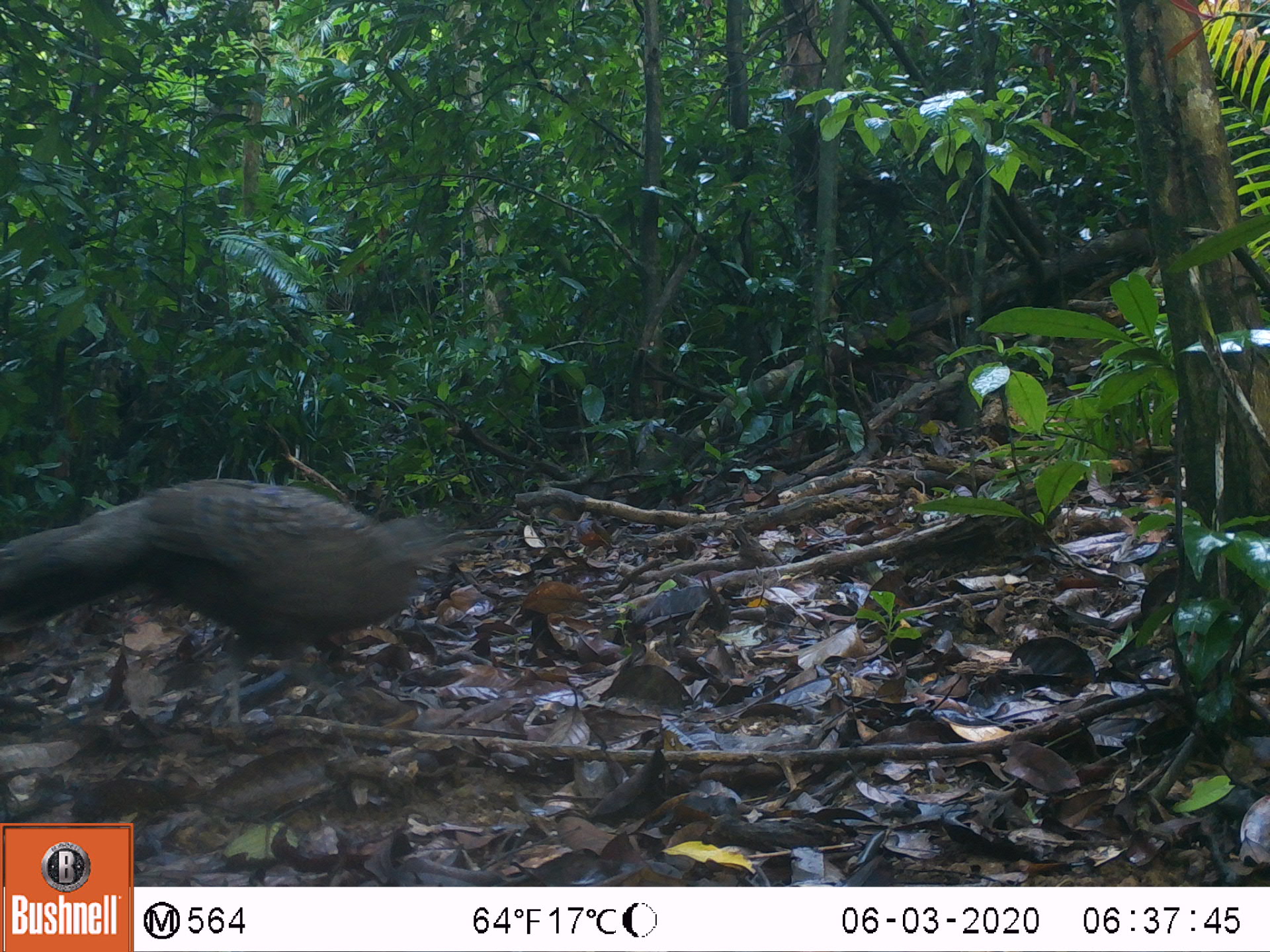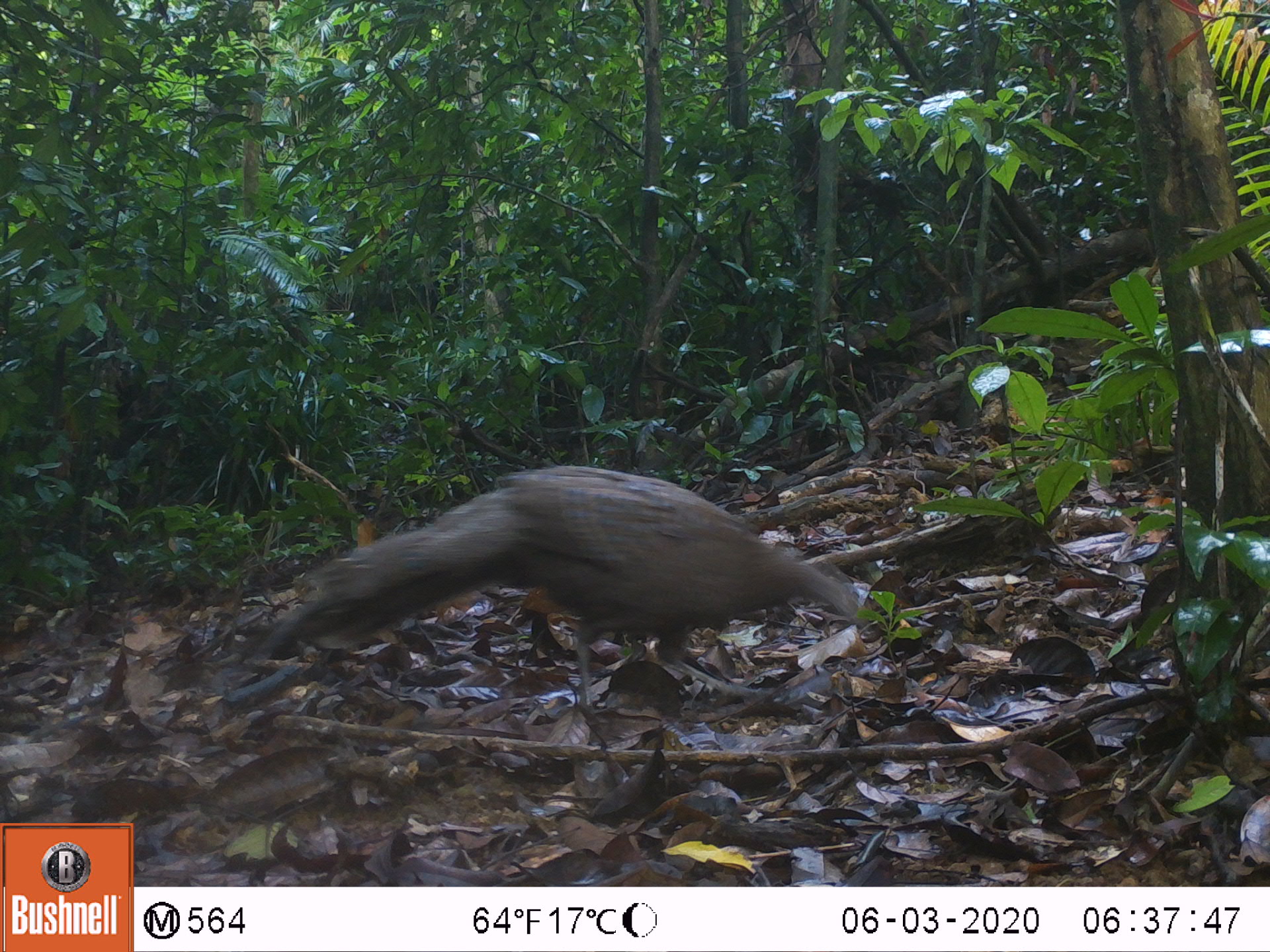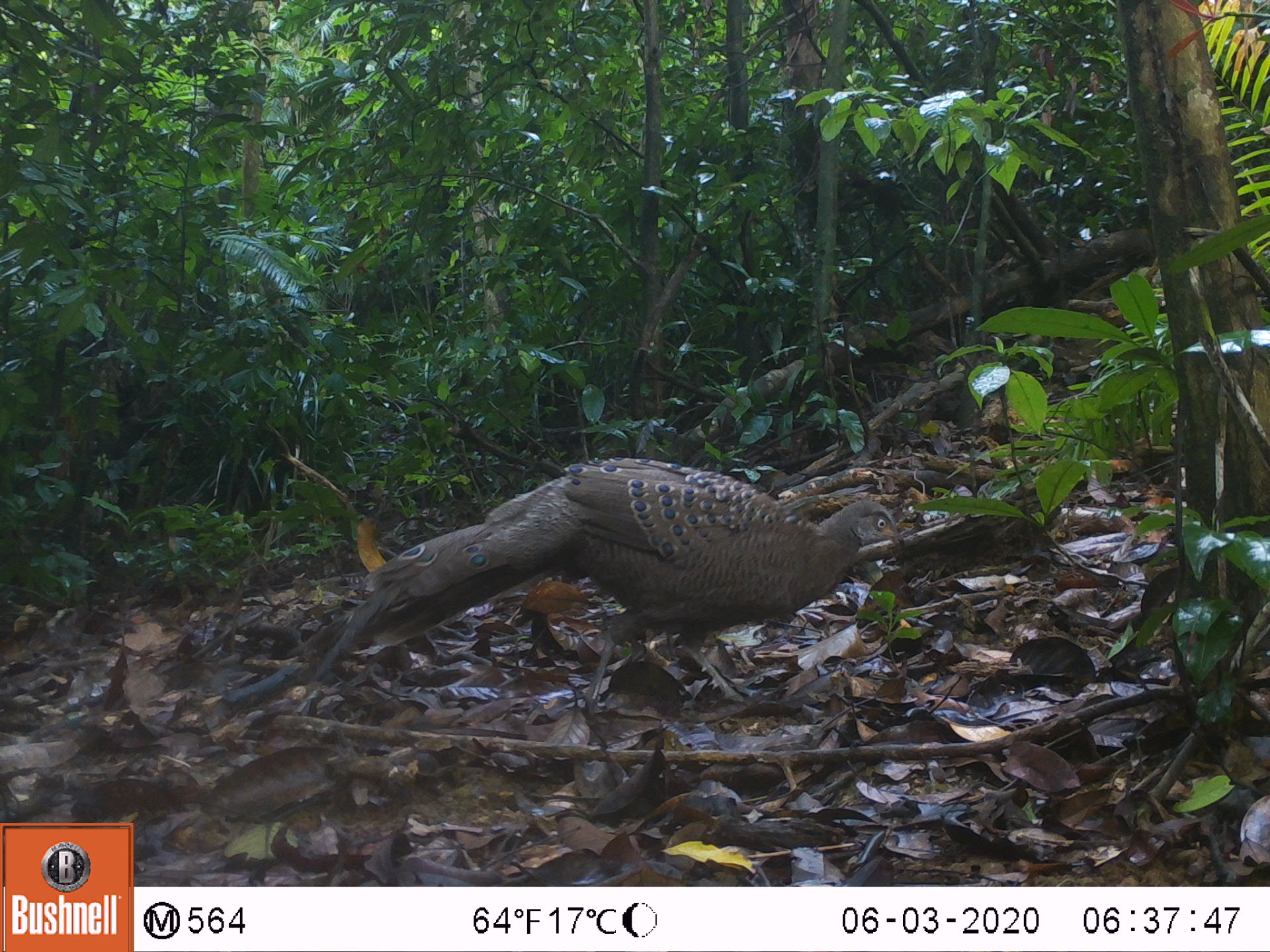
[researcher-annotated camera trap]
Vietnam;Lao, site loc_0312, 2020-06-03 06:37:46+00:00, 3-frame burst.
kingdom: Animalia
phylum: Chordata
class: Aves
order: Galliformes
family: Phasianidae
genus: Polyplectron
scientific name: Polyplectron bicalcaratum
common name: gray peacock-pheasant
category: grey peacock pheasant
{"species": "grey peacock pheasant (gray peacock-pheasant) (Polyplectron bicalcaratum)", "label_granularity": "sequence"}